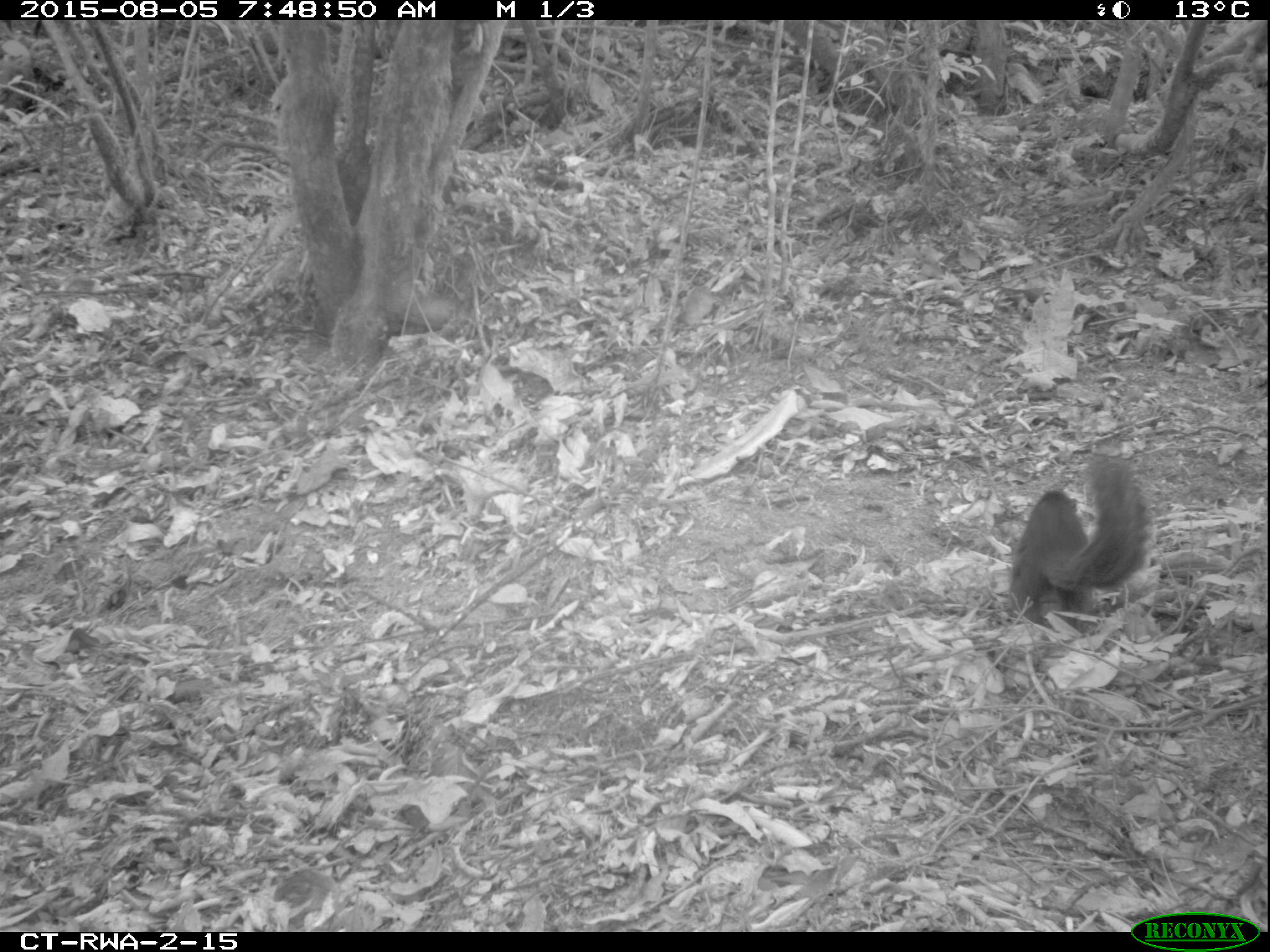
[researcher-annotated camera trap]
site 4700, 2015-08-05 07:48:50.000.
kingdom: Animalia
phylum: Chordata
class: Mammalia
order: Rodentia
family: Sciuridae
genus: Funisciurus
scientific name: Funisciurus pyrropus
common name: fire-footed rope squirrel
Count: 1.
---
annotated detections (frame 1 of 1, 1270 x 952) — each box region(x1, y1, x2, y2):
funisciurus pyrropus: region(1005, 451, 1147, 639)